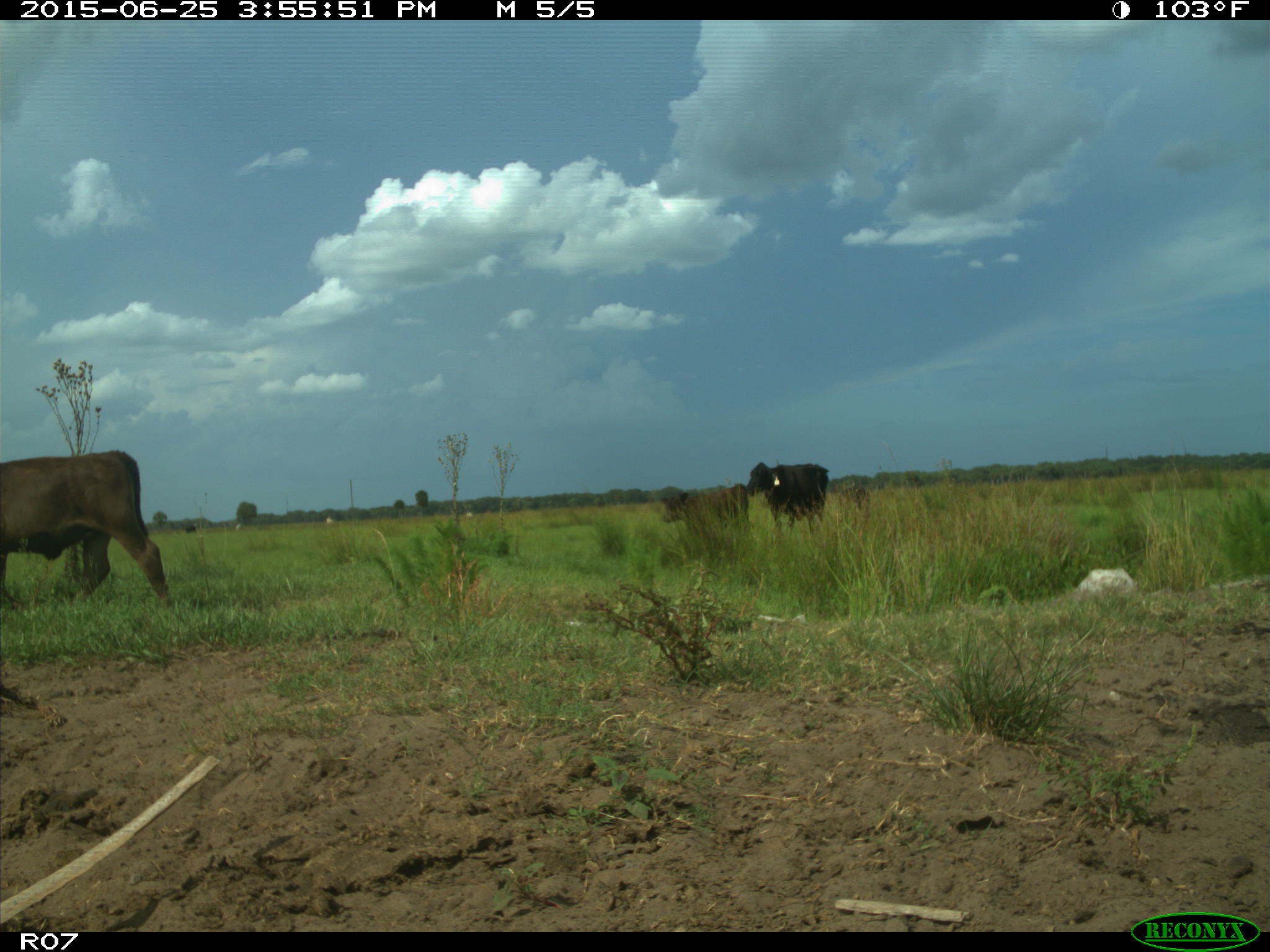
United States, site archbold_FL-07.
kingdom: Animalia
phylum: Chordata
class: Mammalia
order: Artiodactyla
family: Bovidae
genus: Bos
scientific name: Bos taurus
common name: domestic cow